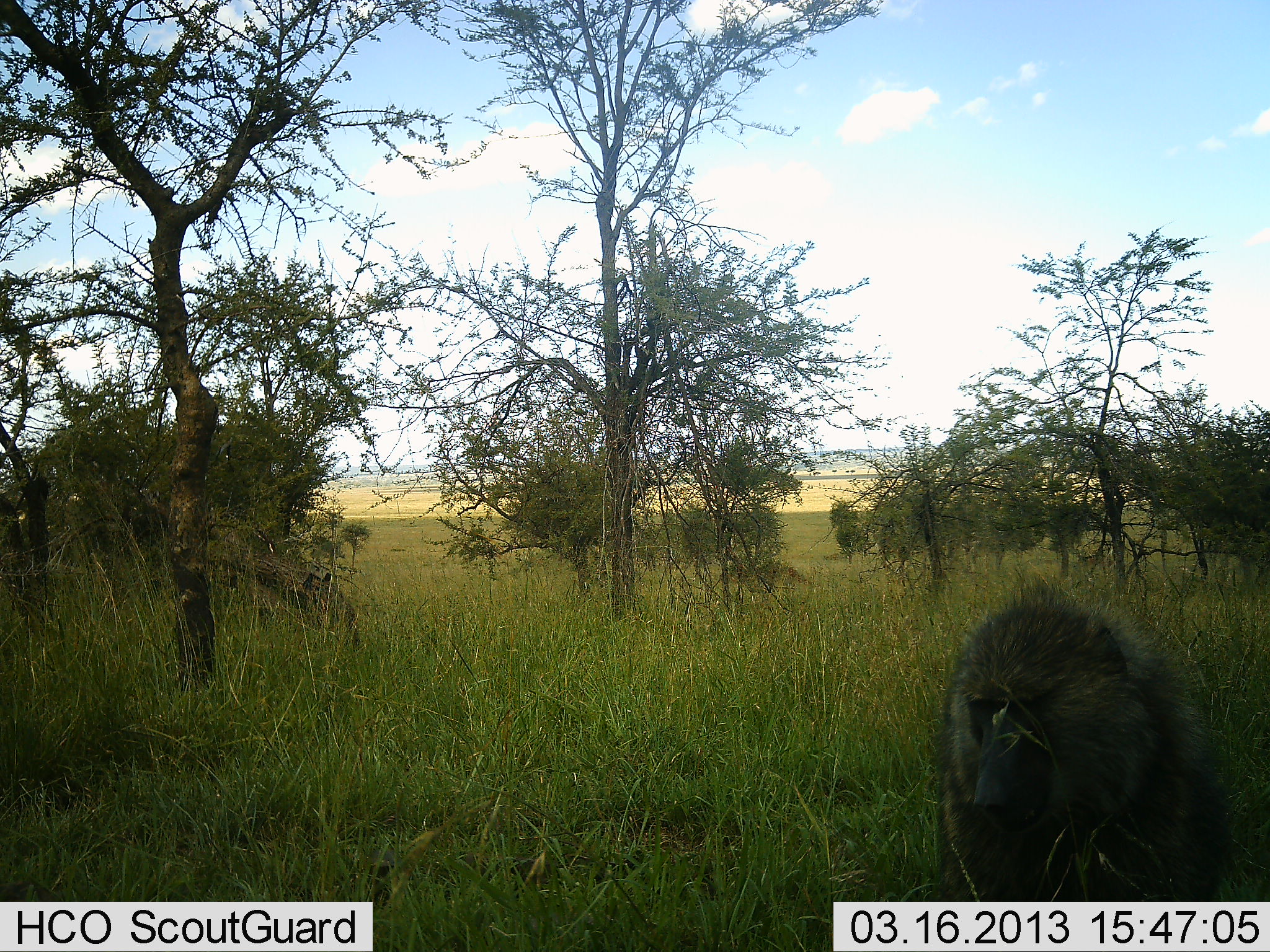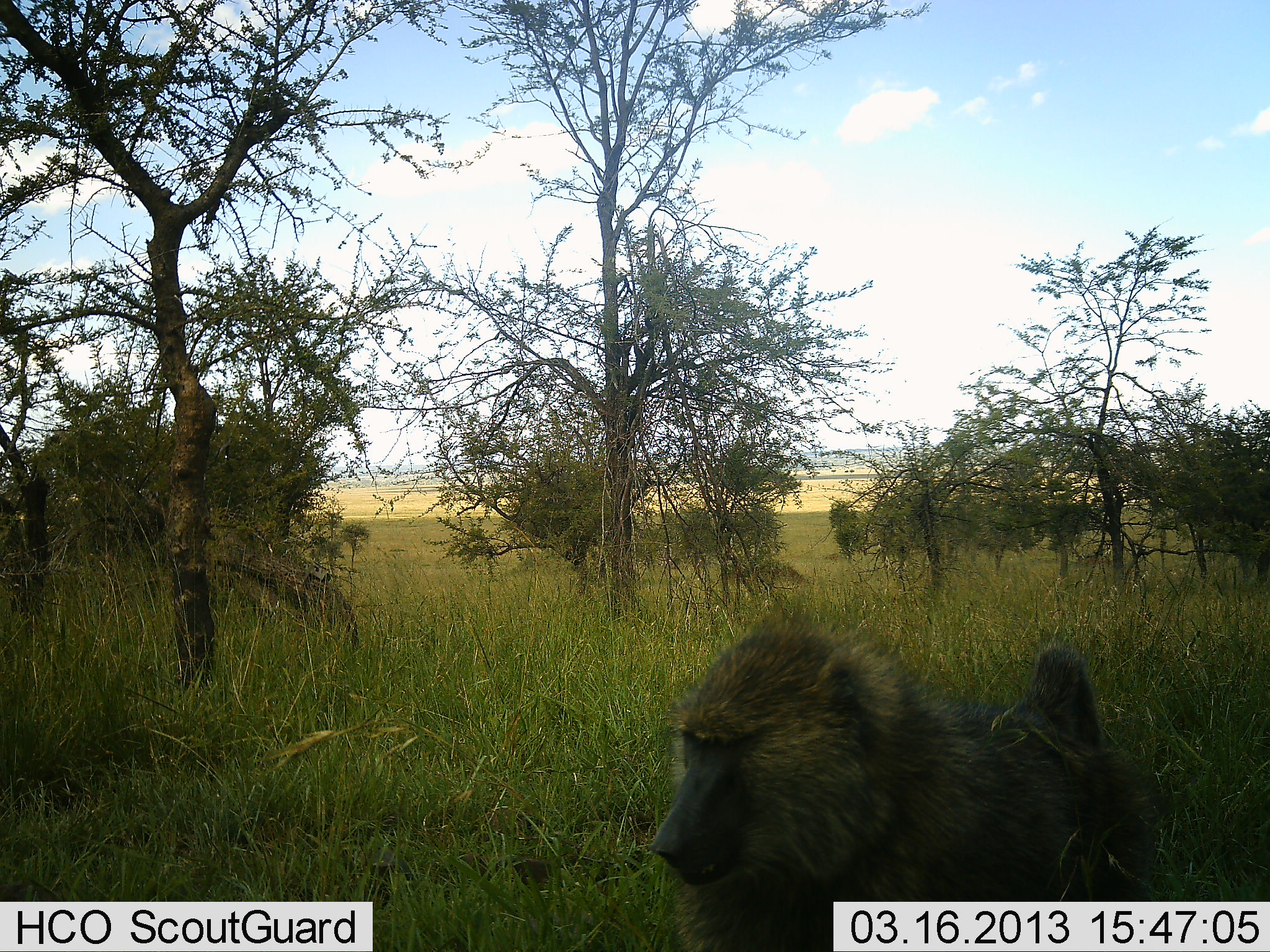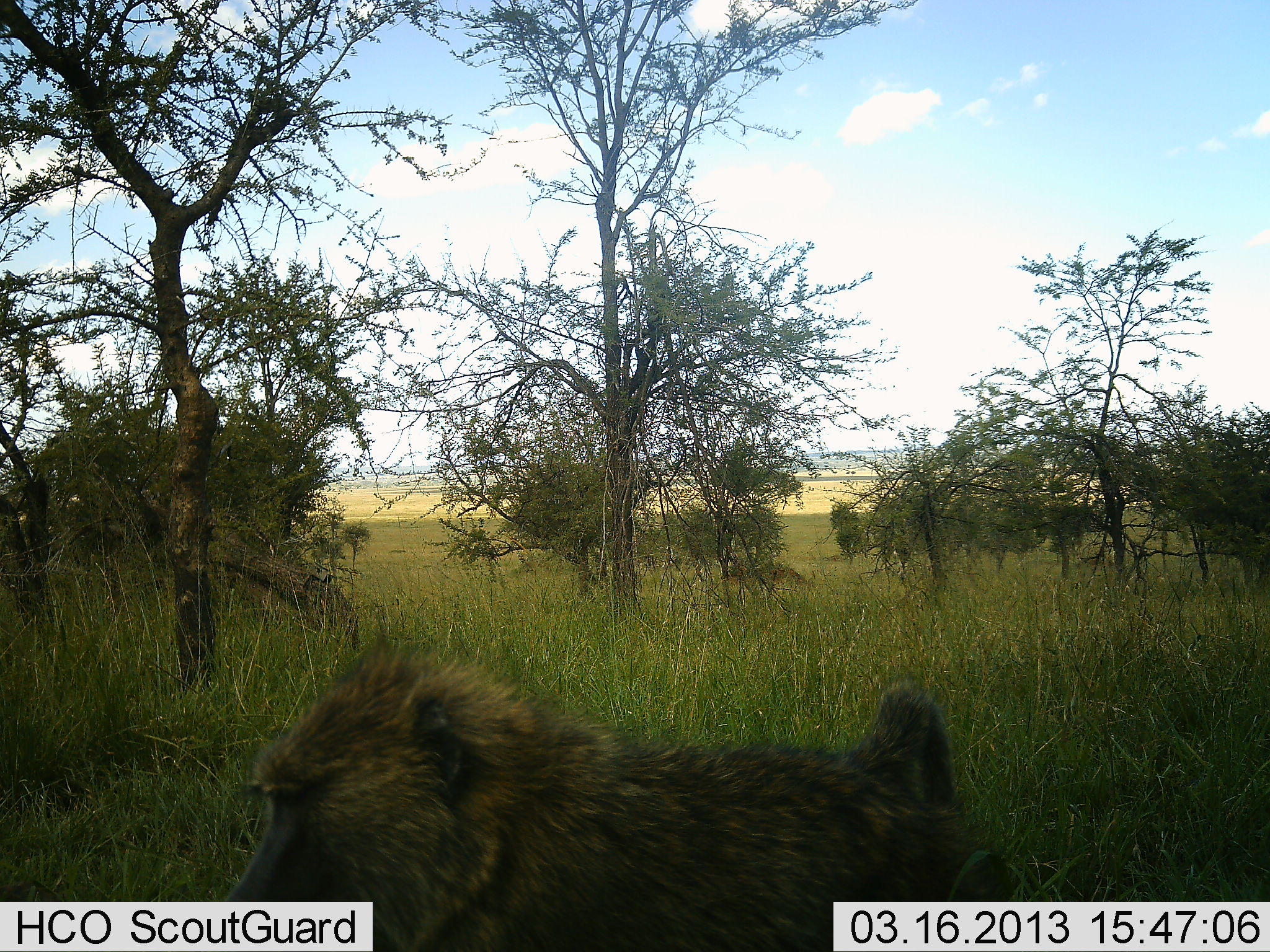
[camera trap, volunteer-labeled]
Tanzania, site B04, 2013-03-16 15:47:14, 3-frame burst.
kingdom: Animalia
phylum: Chordata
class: Mammalia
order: Primates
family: Cercopithecidae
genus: Papio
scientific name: Papio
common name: baboon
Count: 1.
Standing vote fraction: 16%.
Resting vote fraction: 0%.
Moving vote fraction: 84%.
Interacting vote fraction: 0%.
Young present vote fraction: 0%.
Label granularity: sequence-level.